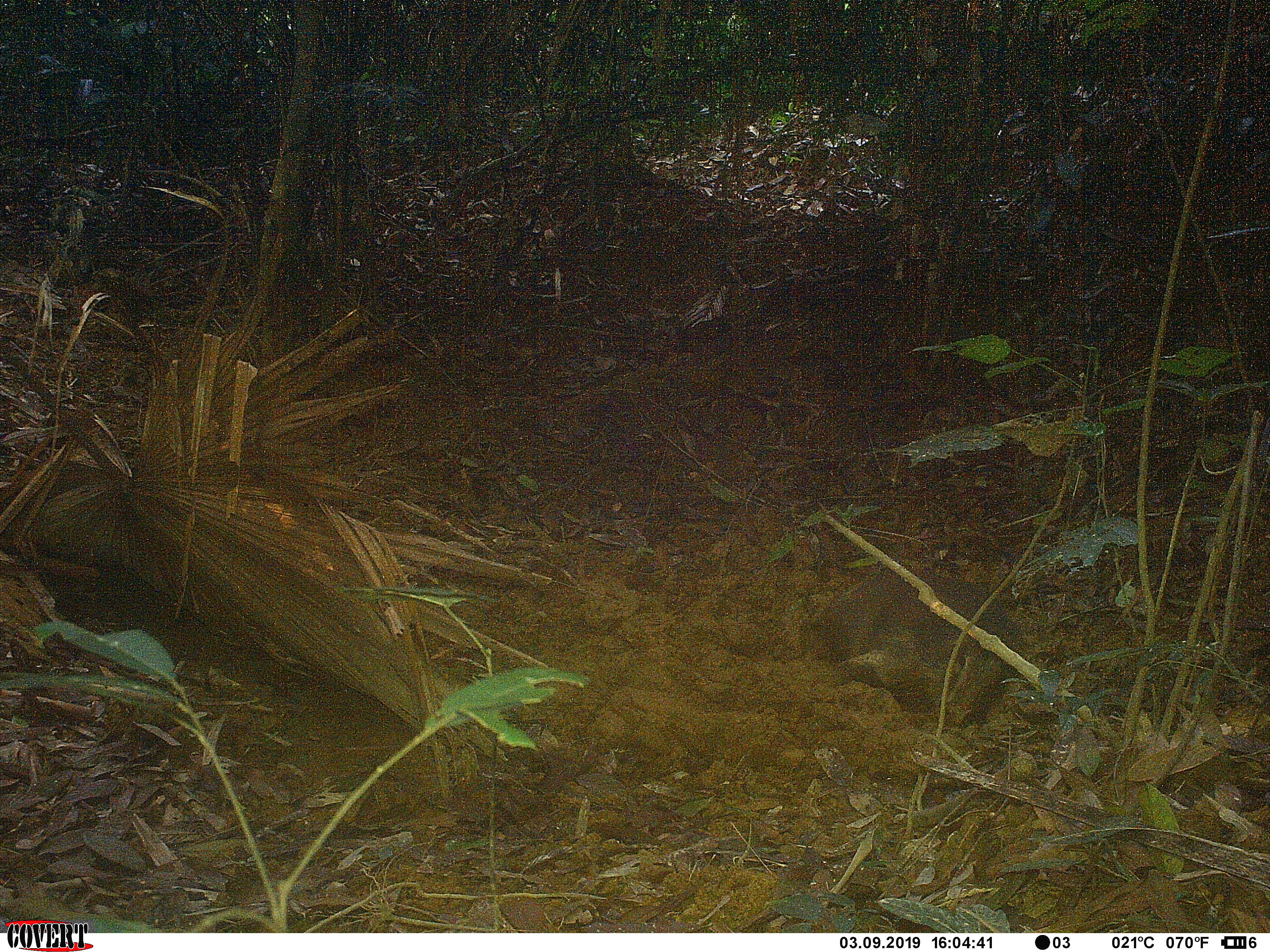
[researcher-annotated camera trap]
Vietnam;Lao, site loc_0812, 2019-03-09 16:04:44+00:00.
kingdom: Animalia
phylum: Chordata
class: Mammalia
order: Artiodactyla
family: Suidae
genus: Sus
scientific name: Sus scrofa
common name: eurasian wild pig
Eurasian wild pig (Sus scrofa). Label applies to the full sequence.